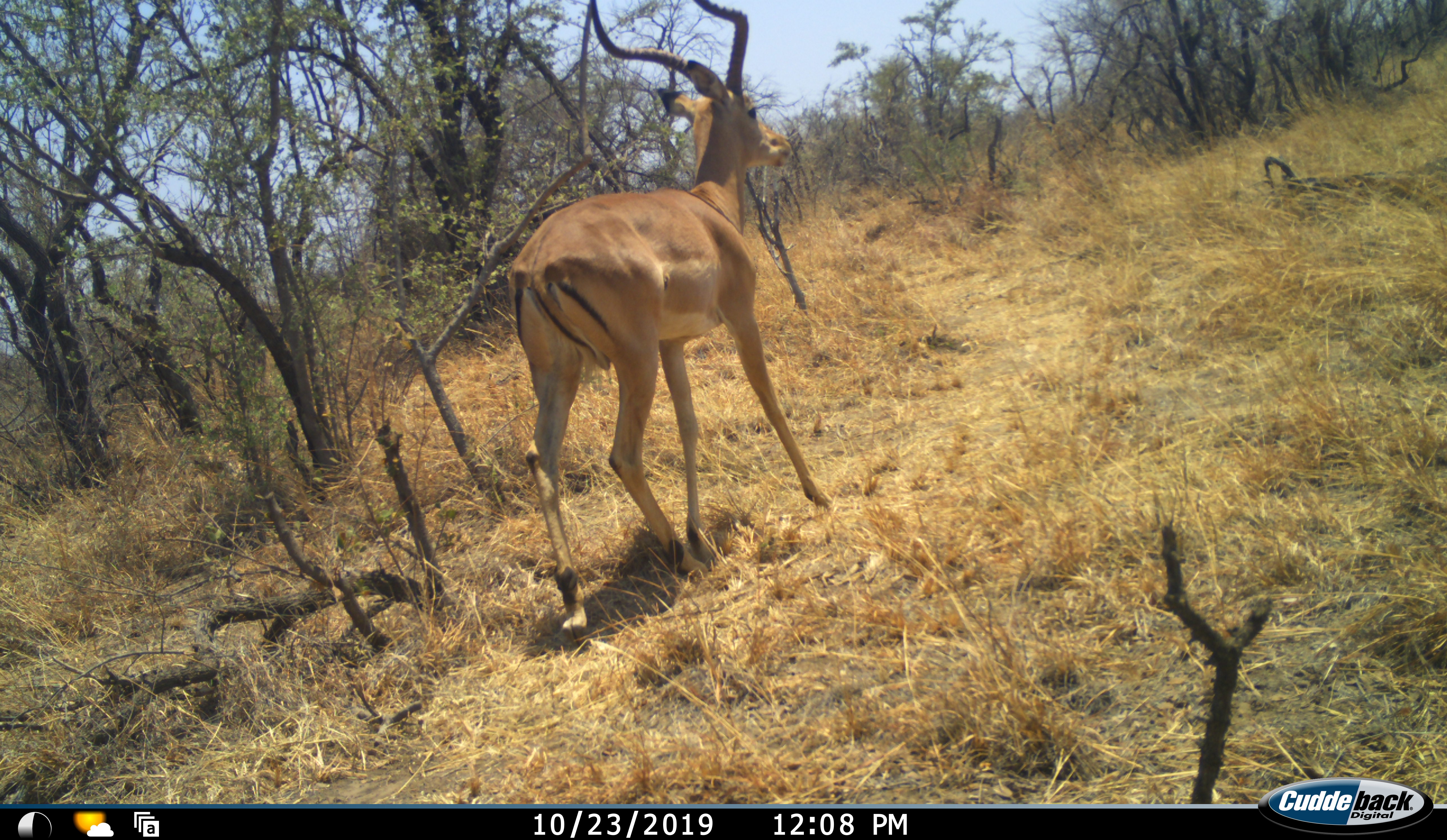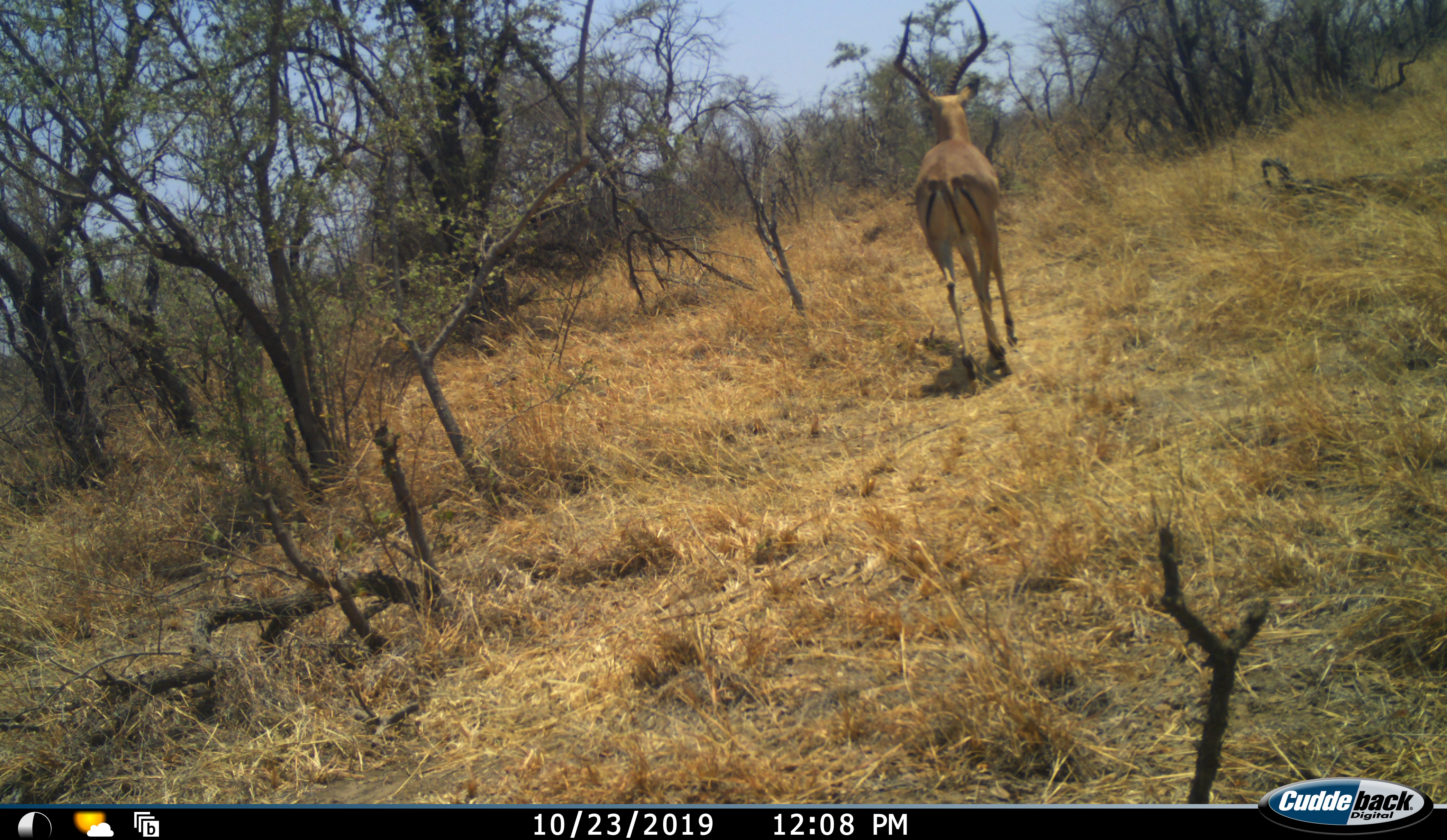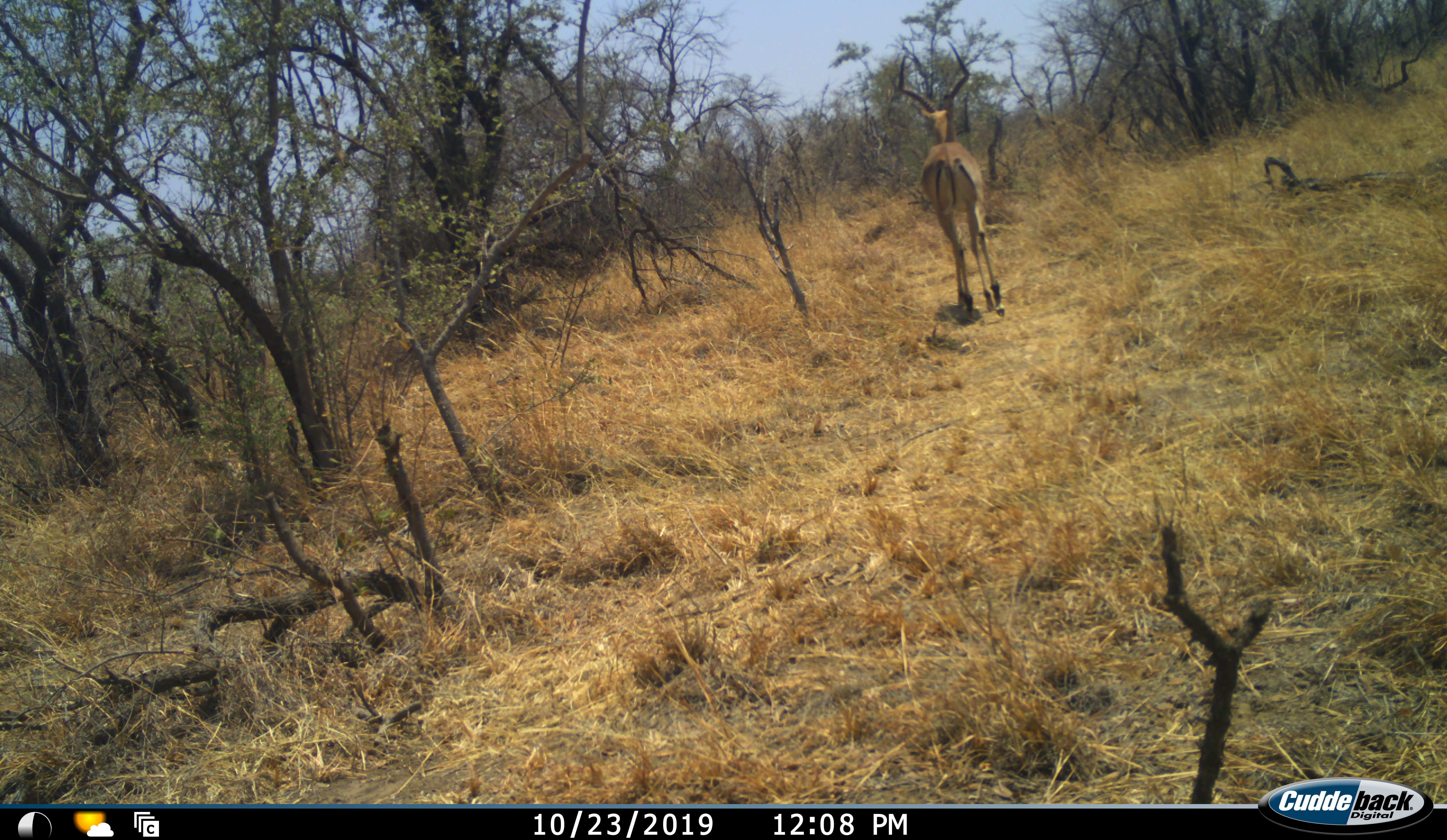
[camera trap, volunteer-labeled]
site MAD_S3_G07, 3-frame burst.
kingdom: Animalia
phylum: Chordata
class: Mammalia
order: Artiodactyla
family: Bovidae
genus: Aepyceros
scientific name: Aepyceros melampus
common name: impala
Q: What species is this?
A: Impala (Aepyceros melampus).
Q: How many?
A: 1.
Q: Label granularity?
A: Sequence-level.